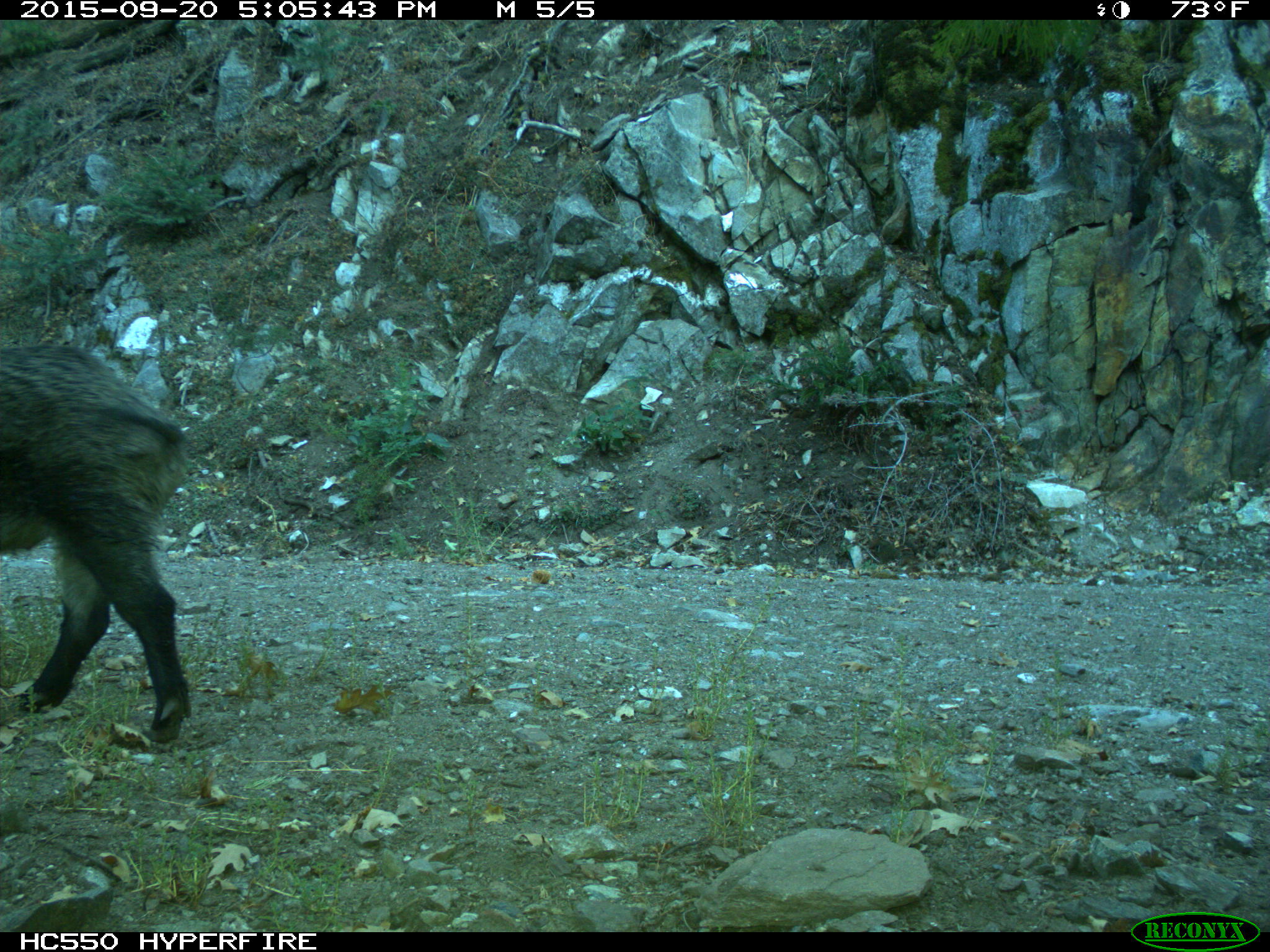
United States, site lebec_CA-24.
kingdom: Animalia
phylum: Chordata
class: Mammalia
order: Artiodactyla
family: Suidae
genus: Sus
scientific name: Sus scrofa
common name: wild boar